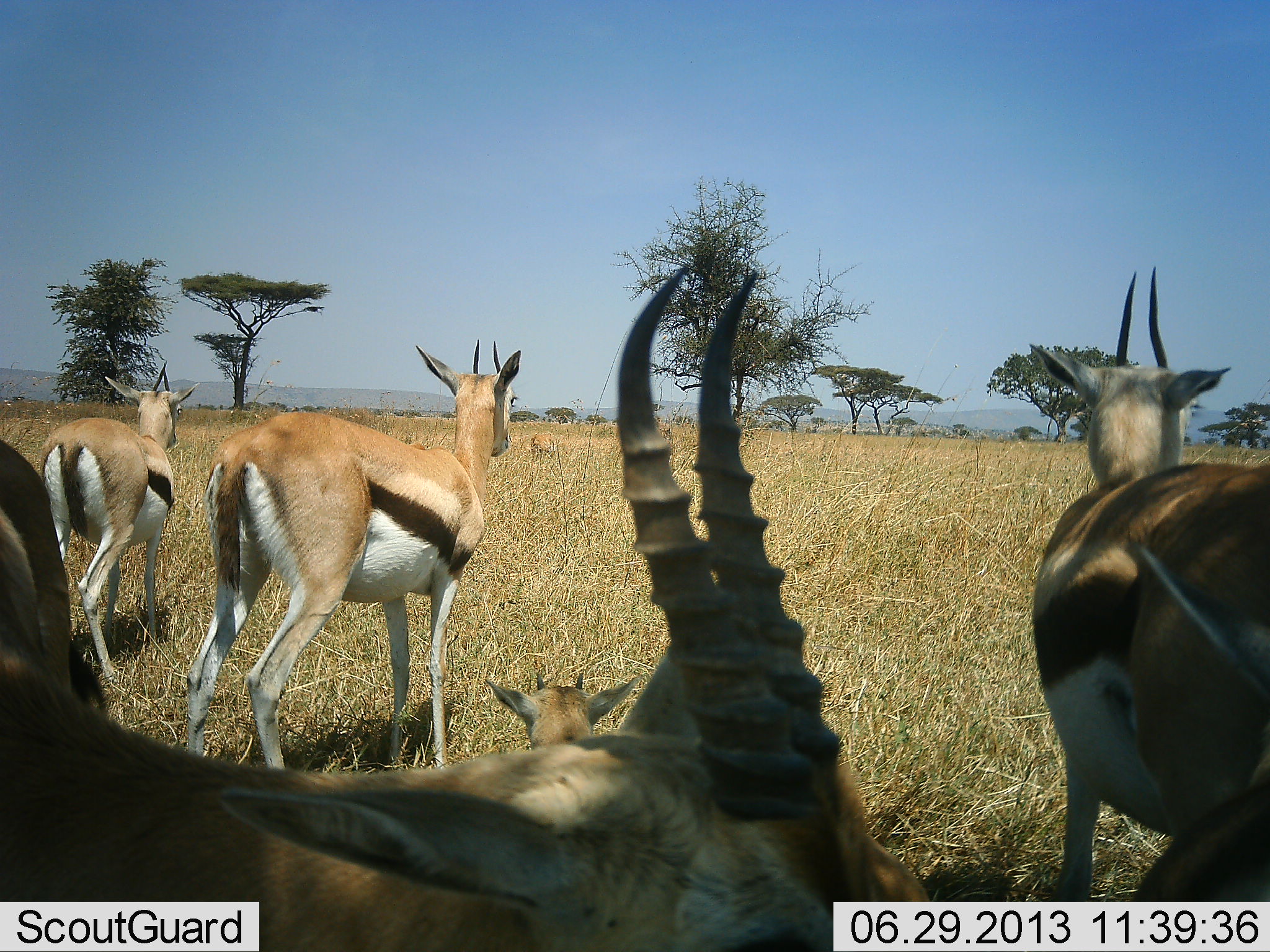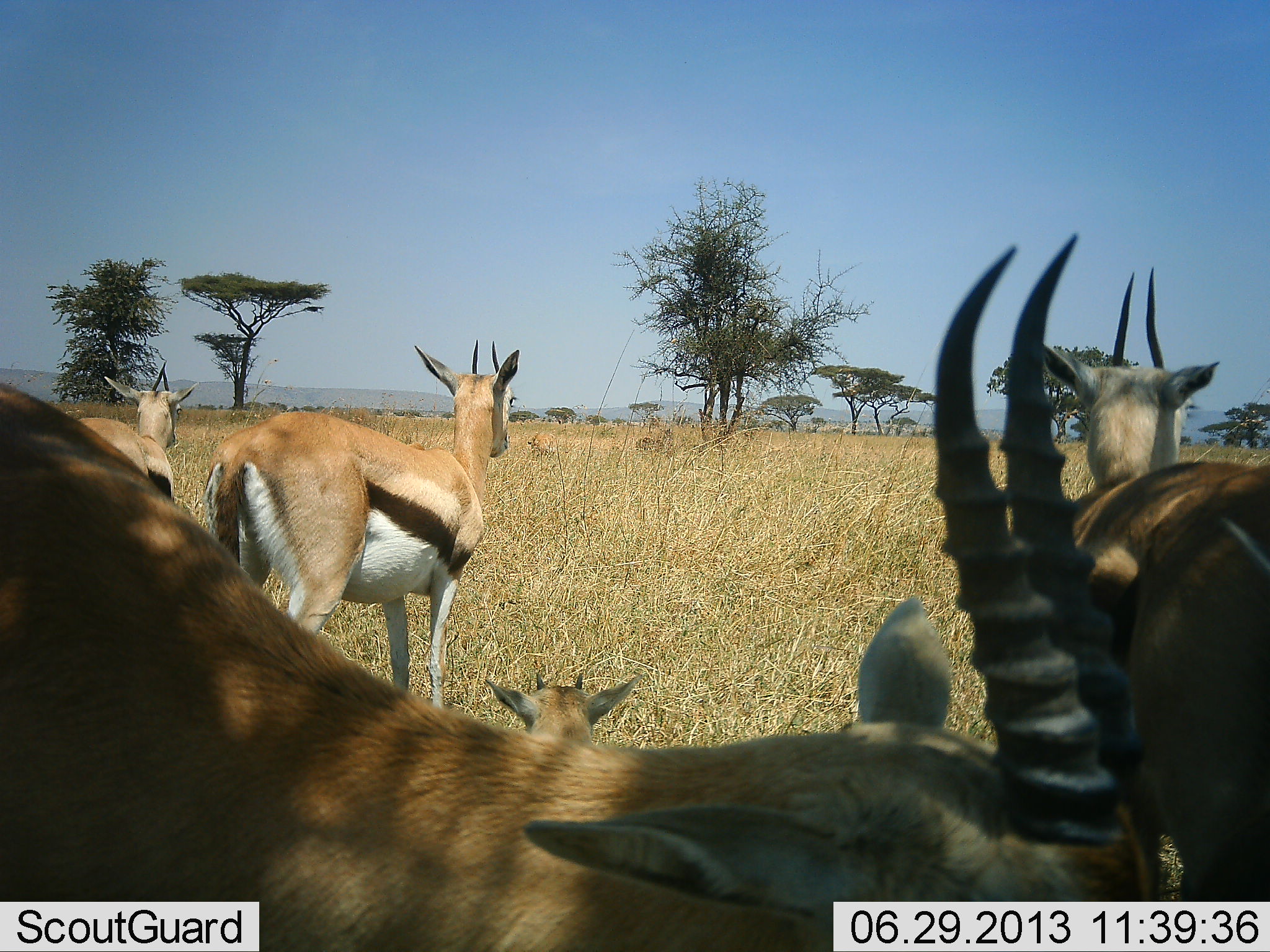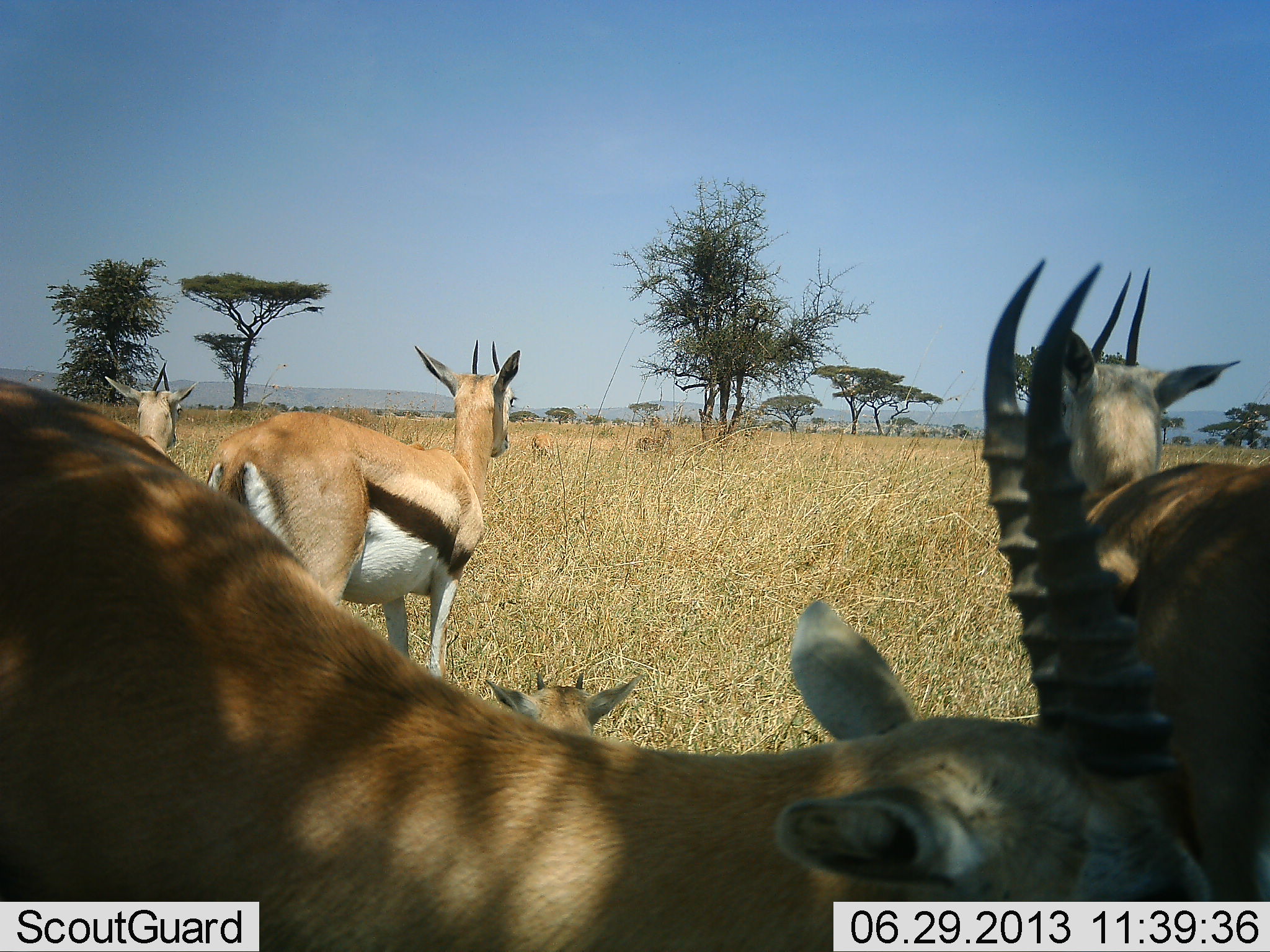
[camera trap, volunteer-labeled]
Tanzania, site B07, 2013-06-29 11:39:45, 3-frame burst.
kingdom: Animalia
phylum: Chordata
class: Mammalia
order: Artiodactyla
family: Bovidae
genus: Eudorcas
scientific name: Eudorcas thomsonii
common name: thomson's gazelle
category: gazellethomsons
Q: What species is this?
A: Gazellethomsons (thomson's gazelle) (Eudorcas thomsonii).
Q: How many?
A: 5.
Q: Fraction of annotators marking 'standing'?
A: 91%.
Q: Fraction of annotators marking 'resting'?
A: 50%.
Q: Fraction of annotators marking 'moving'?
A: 29%.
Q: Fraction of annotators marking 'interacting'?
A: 6%.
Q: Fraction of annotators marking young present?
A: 35%.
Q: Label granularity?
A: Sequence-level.